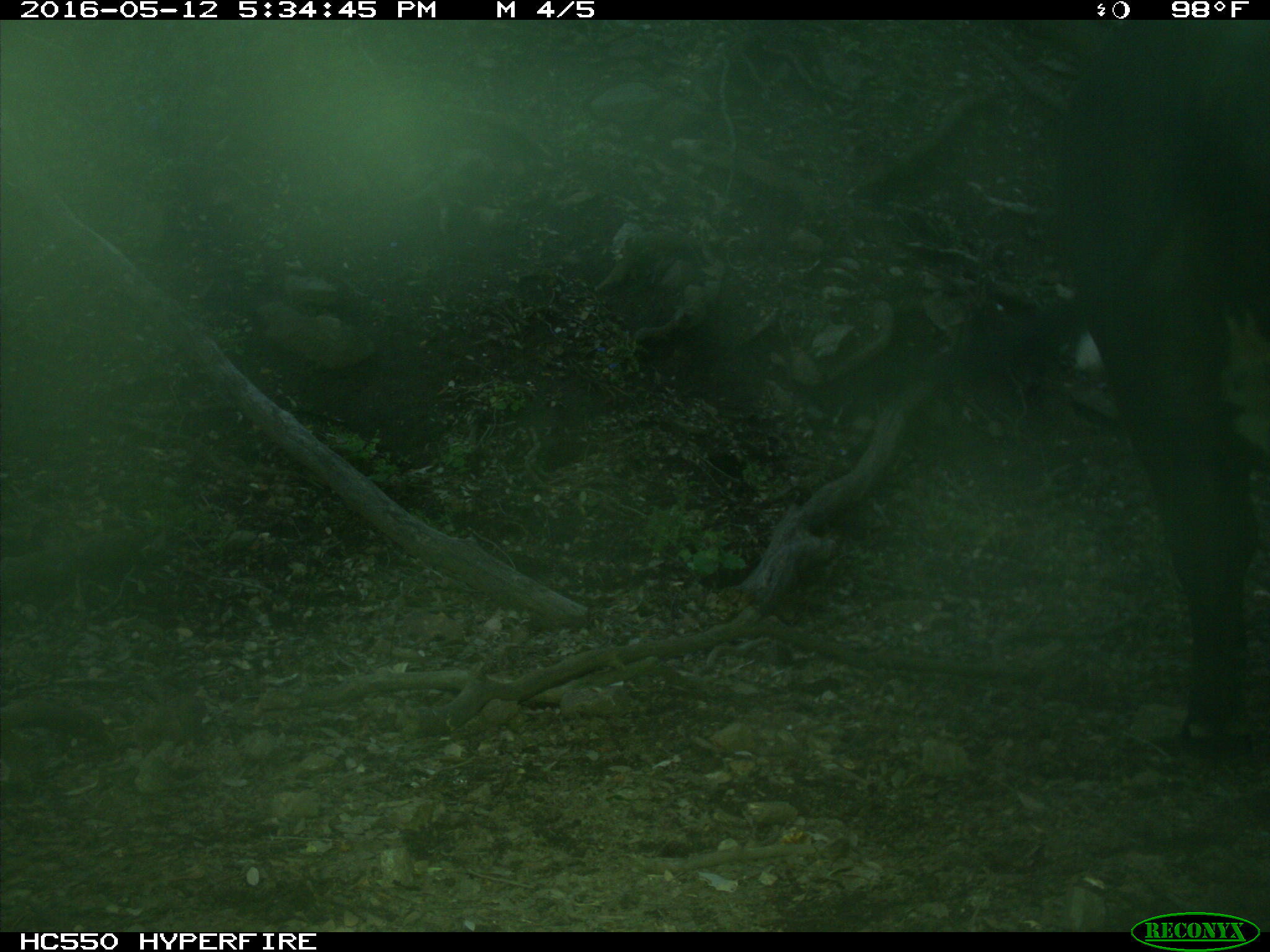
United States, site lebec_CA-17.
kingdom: Animalia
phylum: Chordata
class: Mammalia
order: Artiodactyla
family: Bovidae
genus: Bos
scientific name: Bos taurus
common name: domestic cow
Bos taurus (domestic cow).